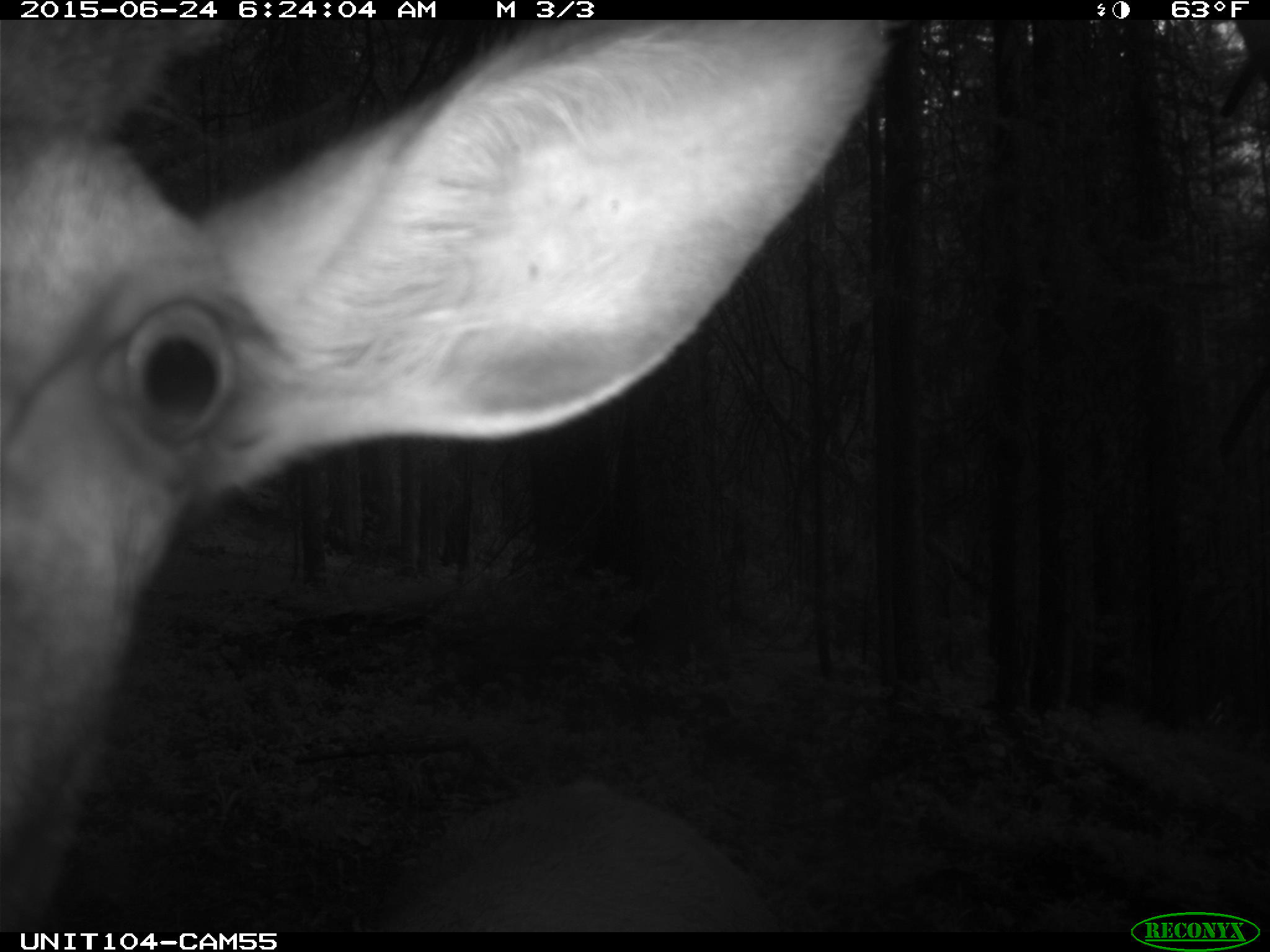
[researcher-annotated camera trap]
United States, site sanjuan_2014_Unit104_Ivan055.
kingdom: Animalia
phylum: Chordata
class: Mammalia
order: Artiodactyla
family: Cervidae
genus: Cervus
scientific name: Cervus elaphus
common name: red deer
Cervus elaphus (red deer).